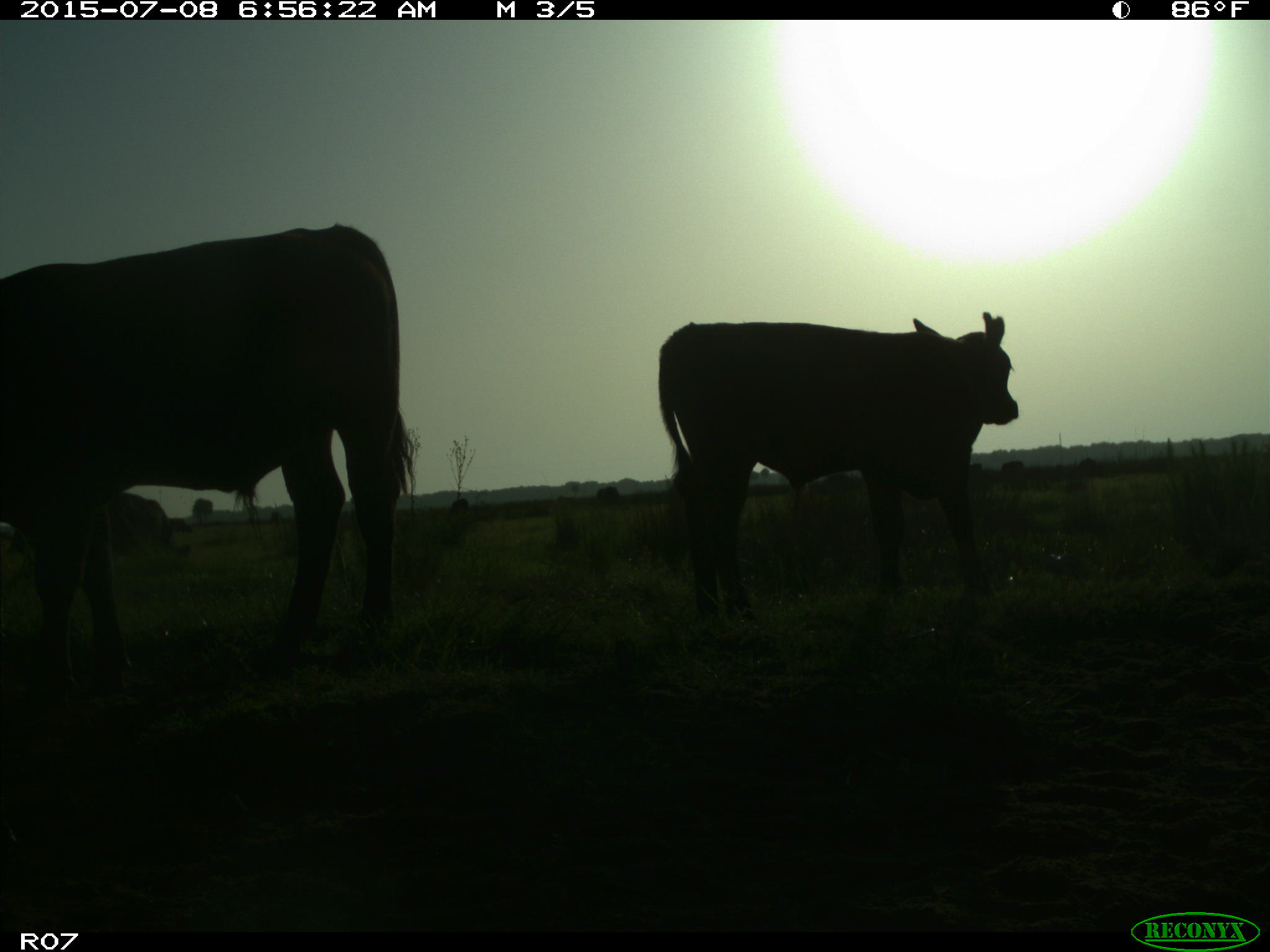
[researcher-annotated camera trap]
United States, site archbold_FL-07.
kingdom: Animalia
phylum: Chordata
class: Mammalia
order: Artiodactyla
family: Bovidae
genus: Bos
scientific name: Bos taurus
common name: domestic cow